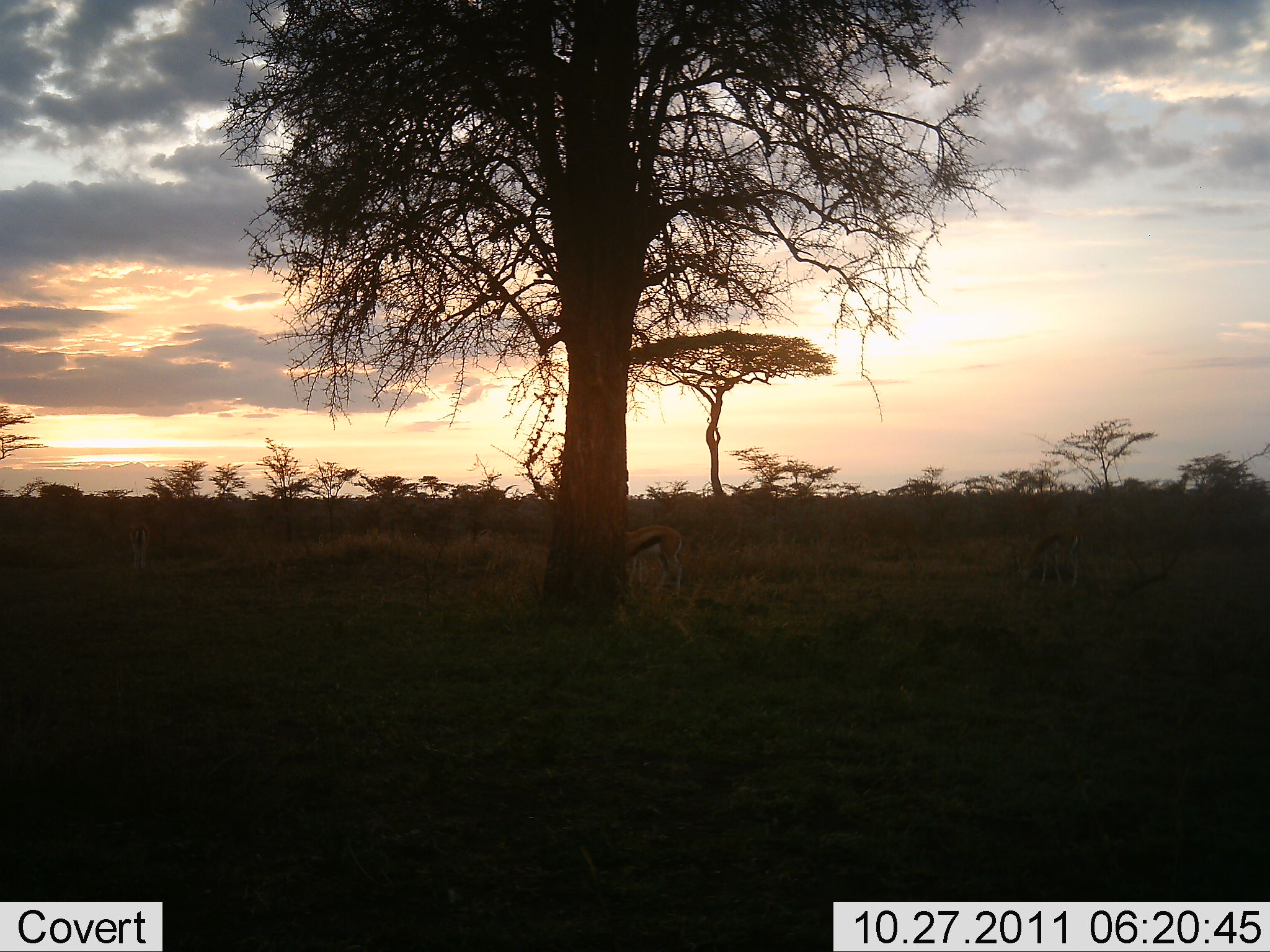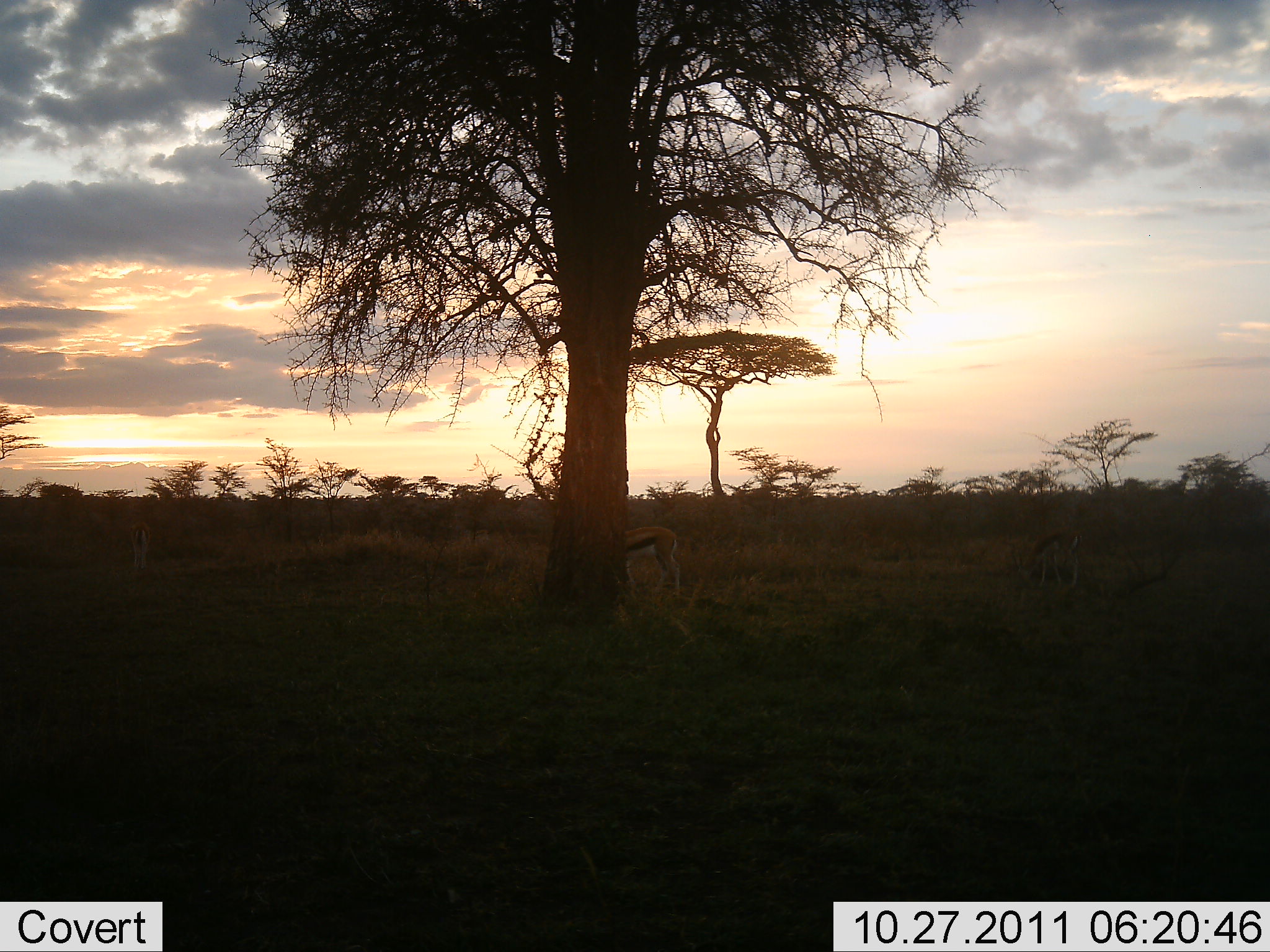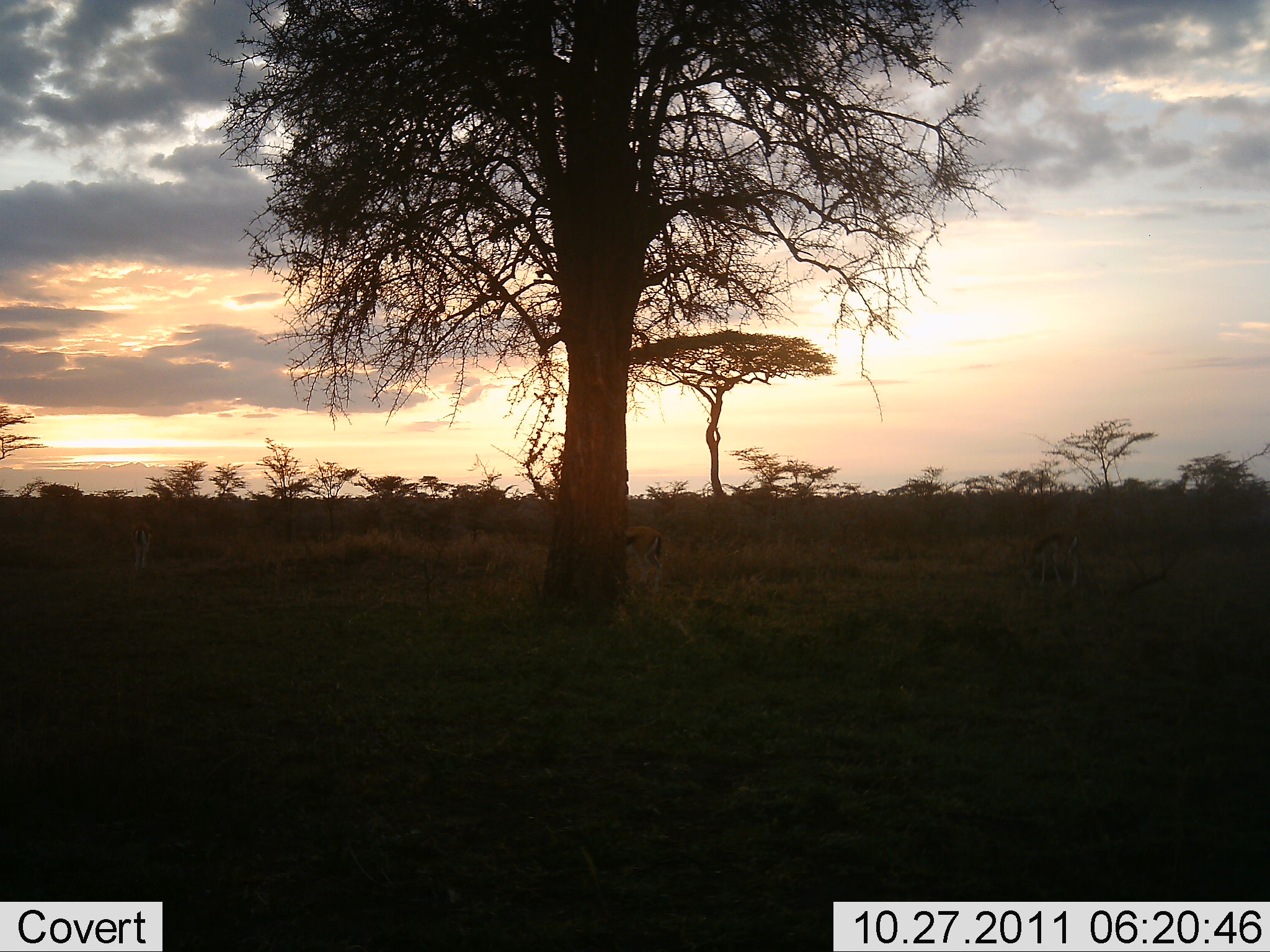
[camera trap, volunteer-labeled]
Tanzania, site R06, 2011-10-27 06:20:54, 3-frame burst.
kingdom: Animalia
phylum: Chordata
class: Mammalia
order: Artiodactyla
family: Bovidae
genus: Eudorcas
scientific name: Eudorcas thomsonii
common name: thomson's gazelle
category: gazellethomsons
Gazellethomsons (thomson's gazelle) (Eudorcas thomsonii), count 2. Behavior (volunteer vote fractions): standing 56%, resting 0%, moving 56%, interacting 0%. Young present (vote fraction): 0%. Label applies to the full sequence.